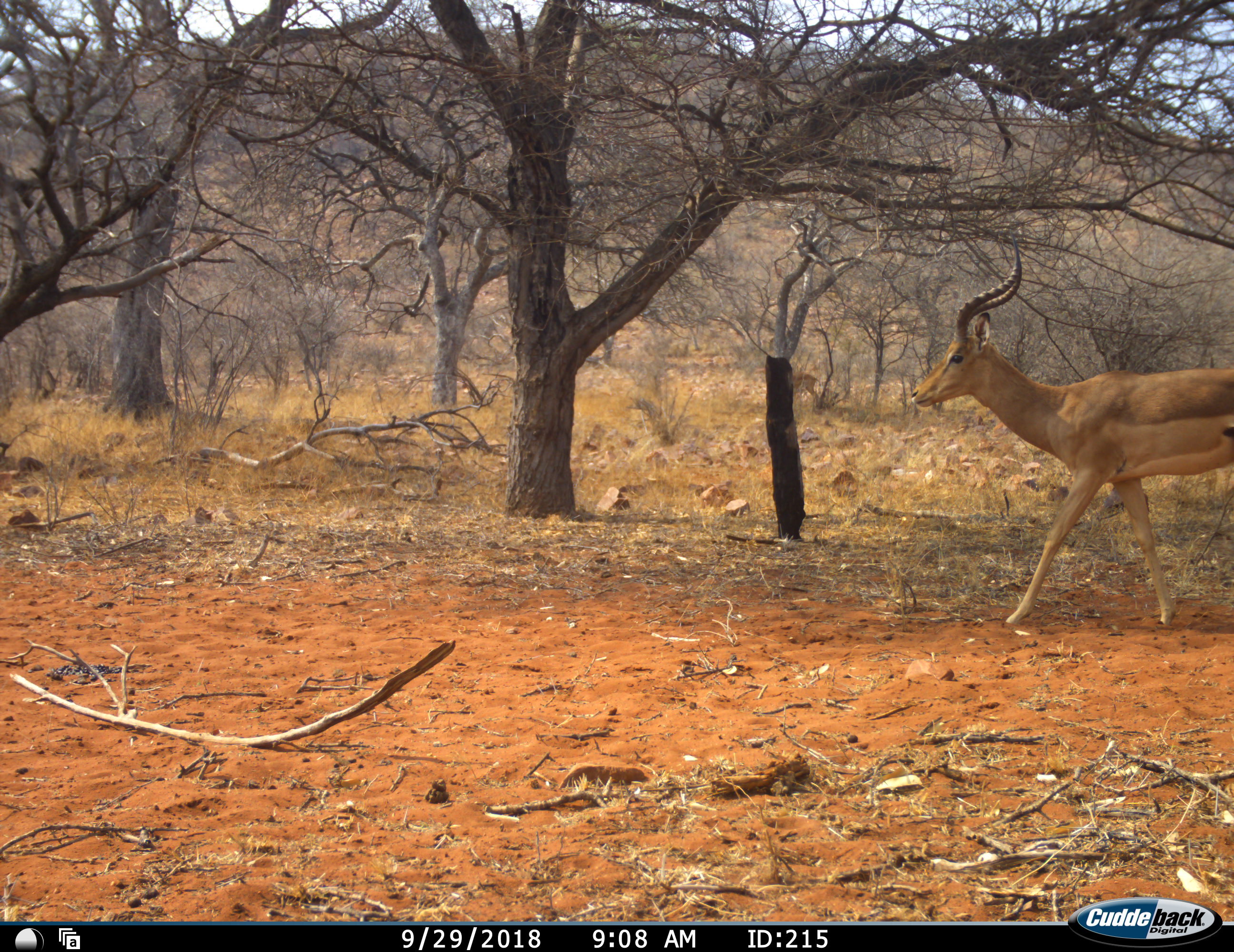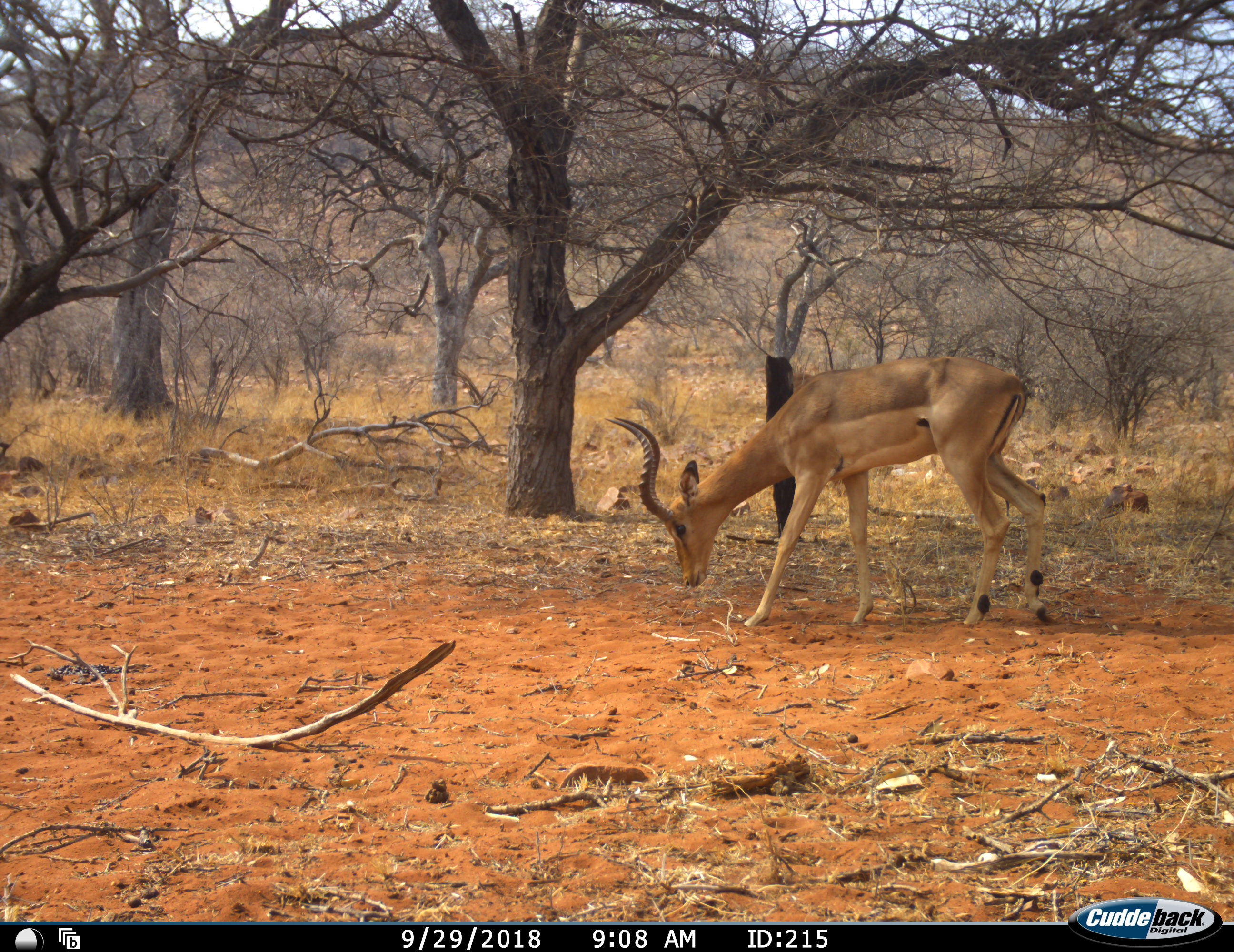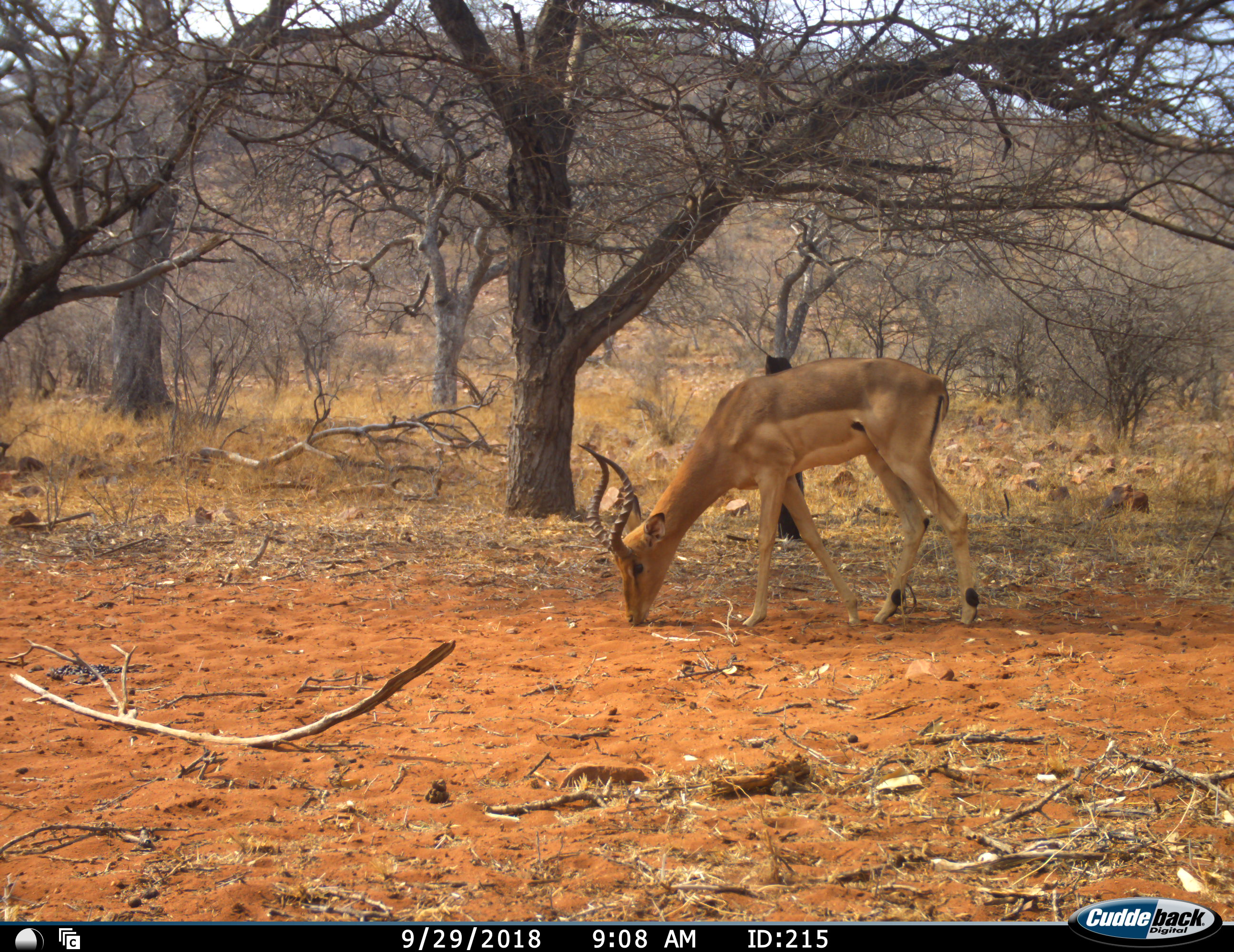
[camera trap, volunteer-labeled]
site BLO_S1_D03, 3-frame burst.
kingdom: Animalia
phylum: Chordata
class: Mammalia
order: Artiodactyla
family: Bovidae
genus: Aepyceros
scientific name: Aepyceros melampus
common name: impala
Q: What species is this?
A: Impala (Aepyceros melampus).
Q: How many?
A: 1.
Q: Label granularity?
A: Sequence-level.